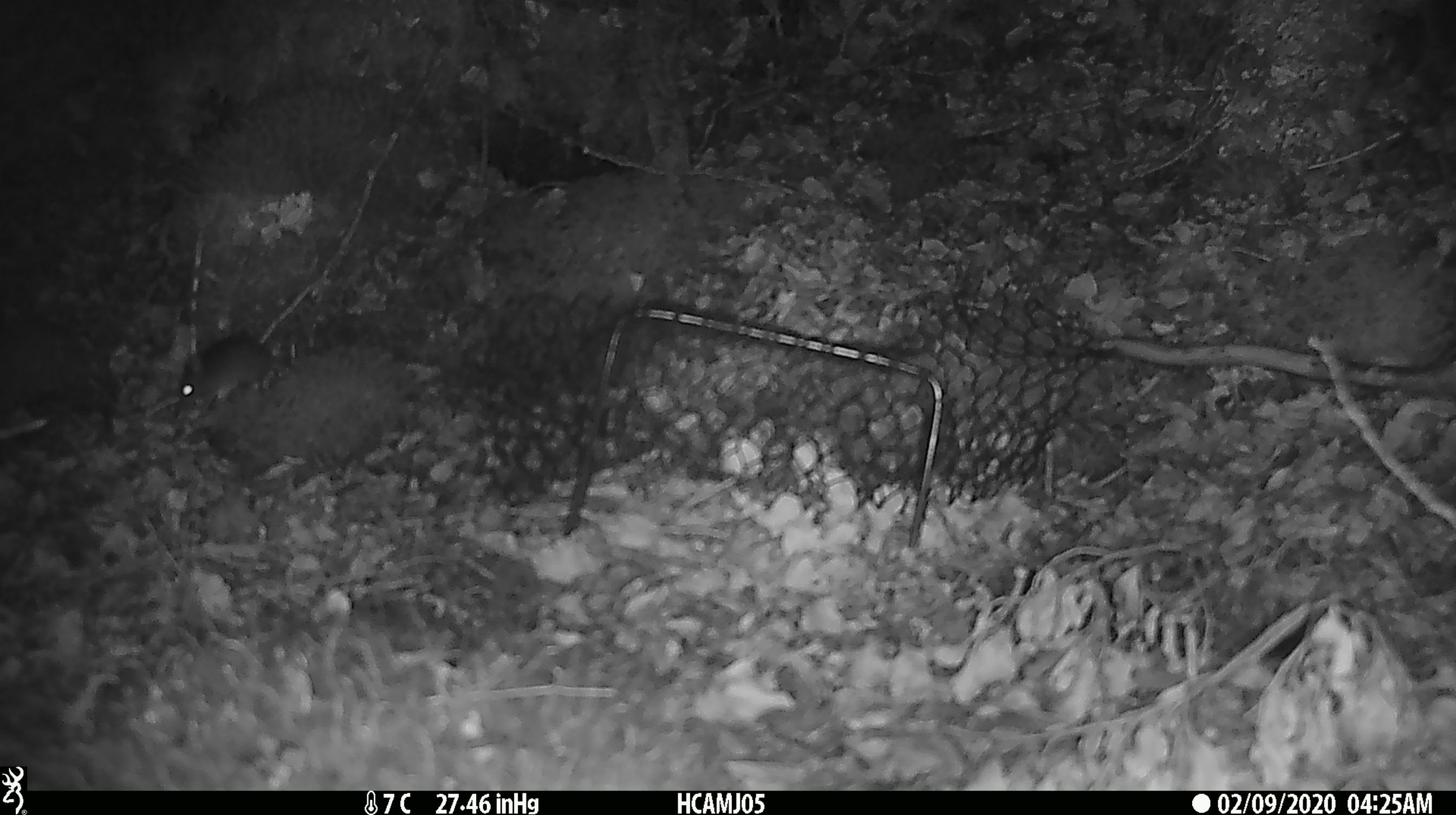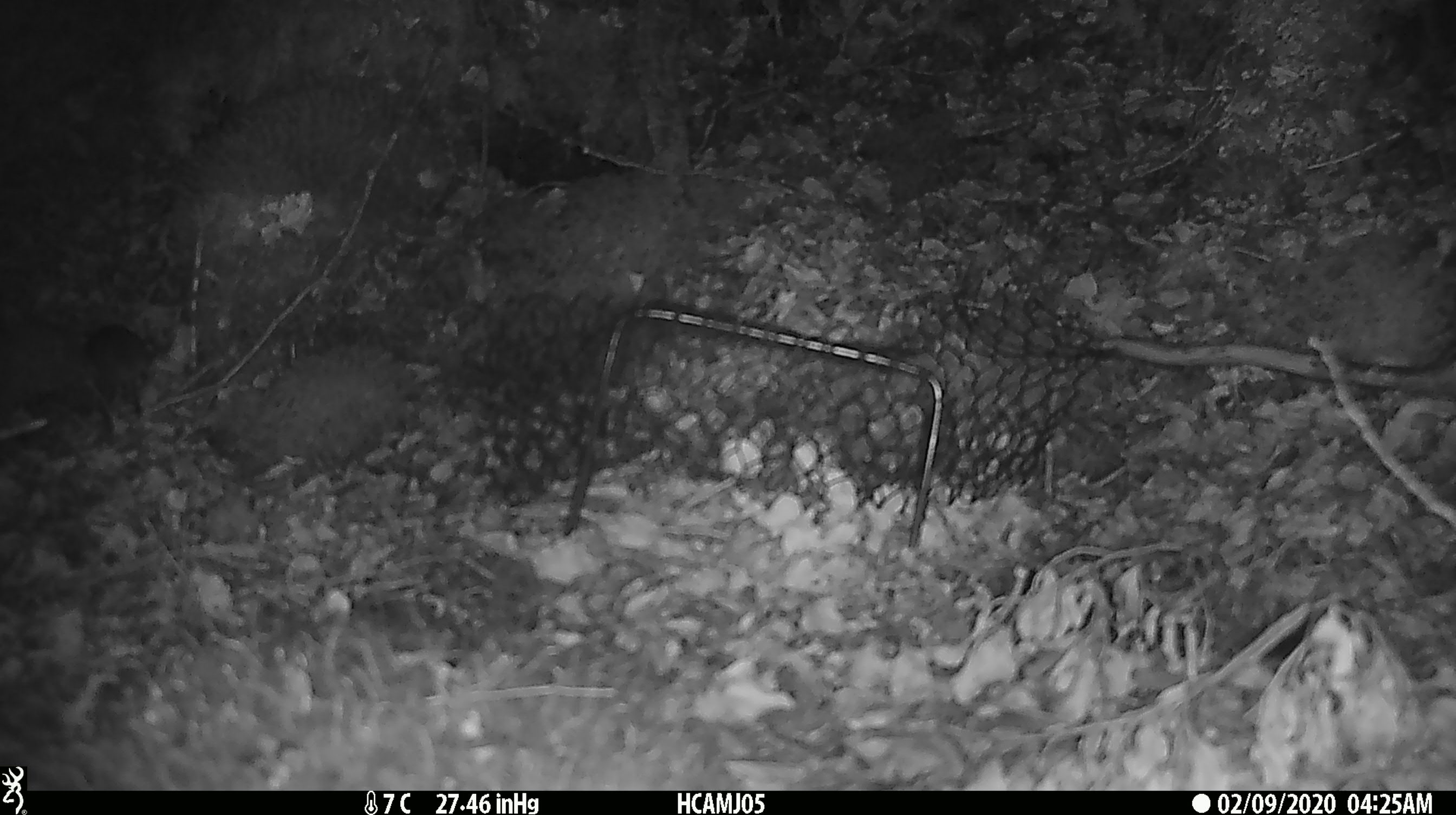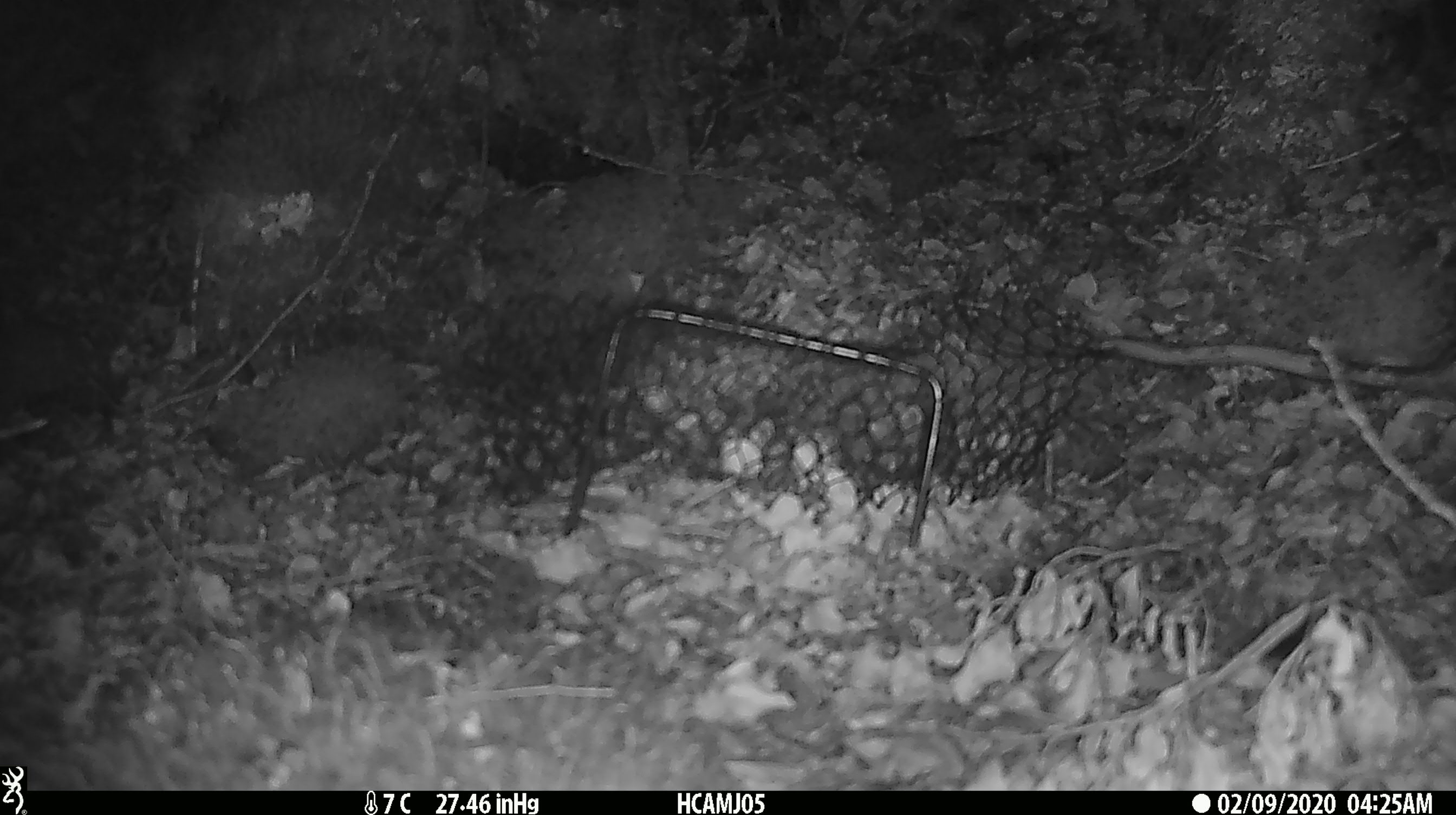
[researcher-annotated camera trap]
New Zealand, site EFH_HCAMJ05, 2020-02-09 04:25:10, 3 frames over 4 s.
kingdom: Animalia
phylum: Chordata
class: Mammalia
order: Rodentia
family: Muridae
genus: Mus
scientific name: Mus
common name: mouse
Mouse (Mus).